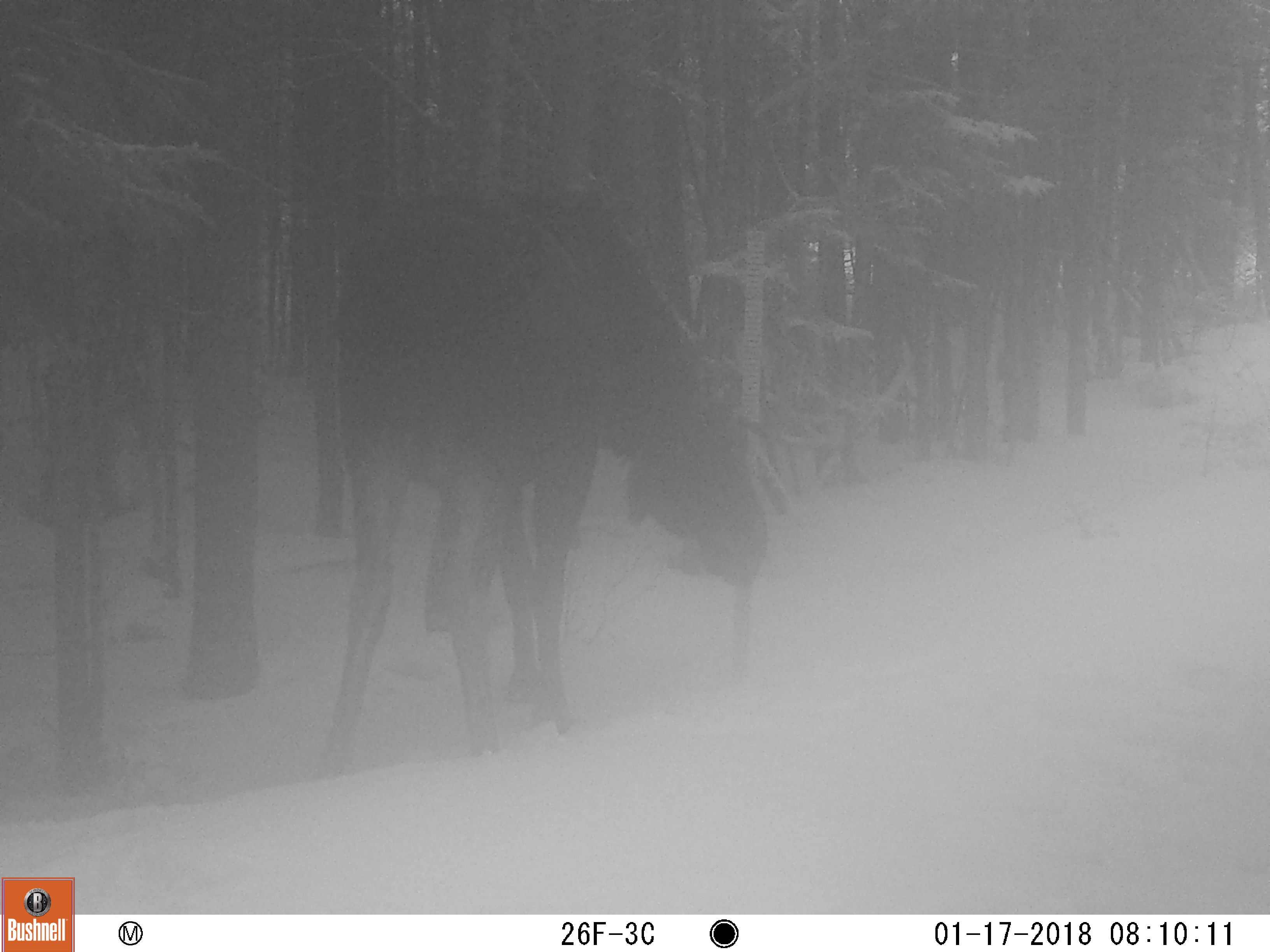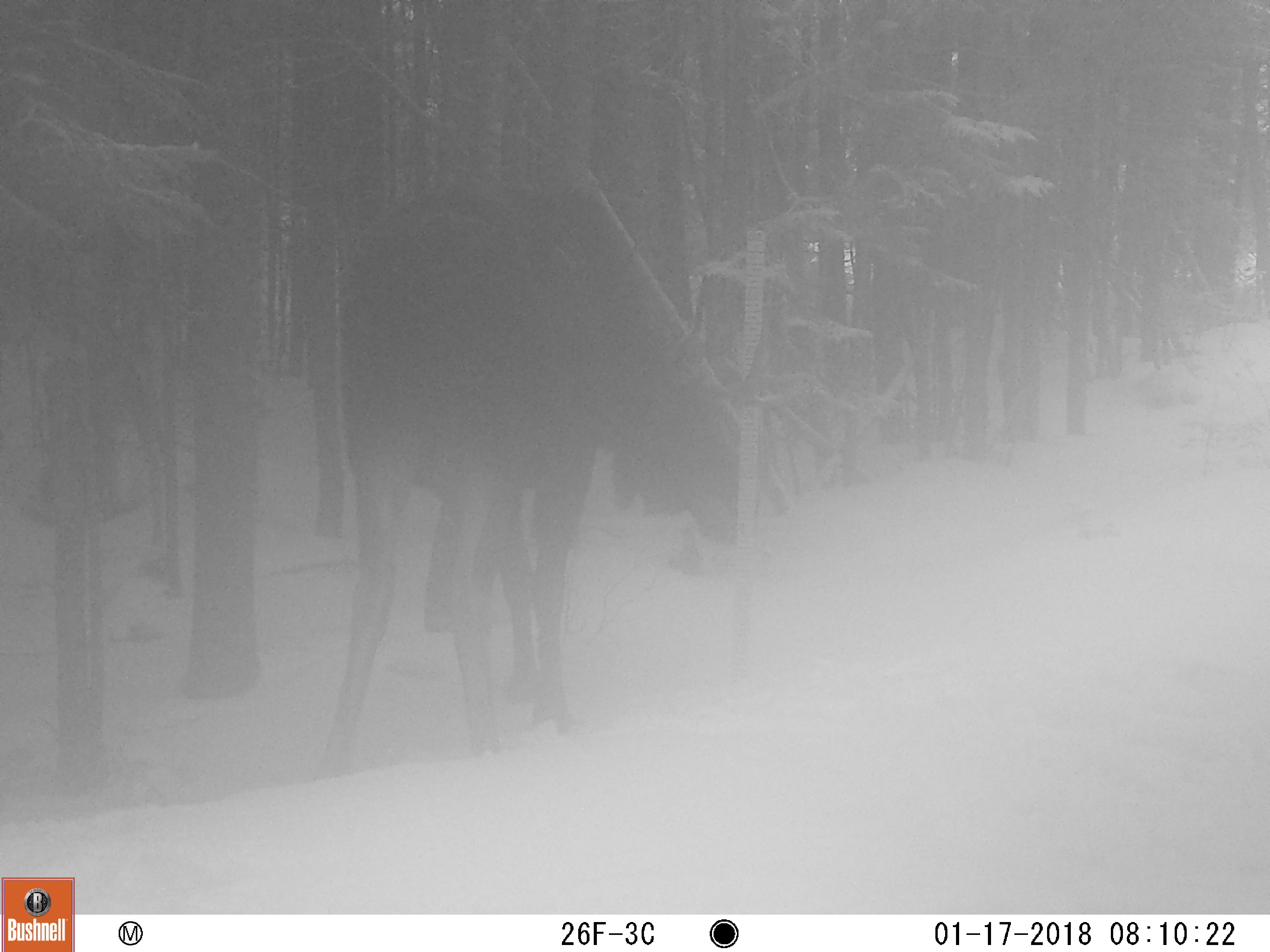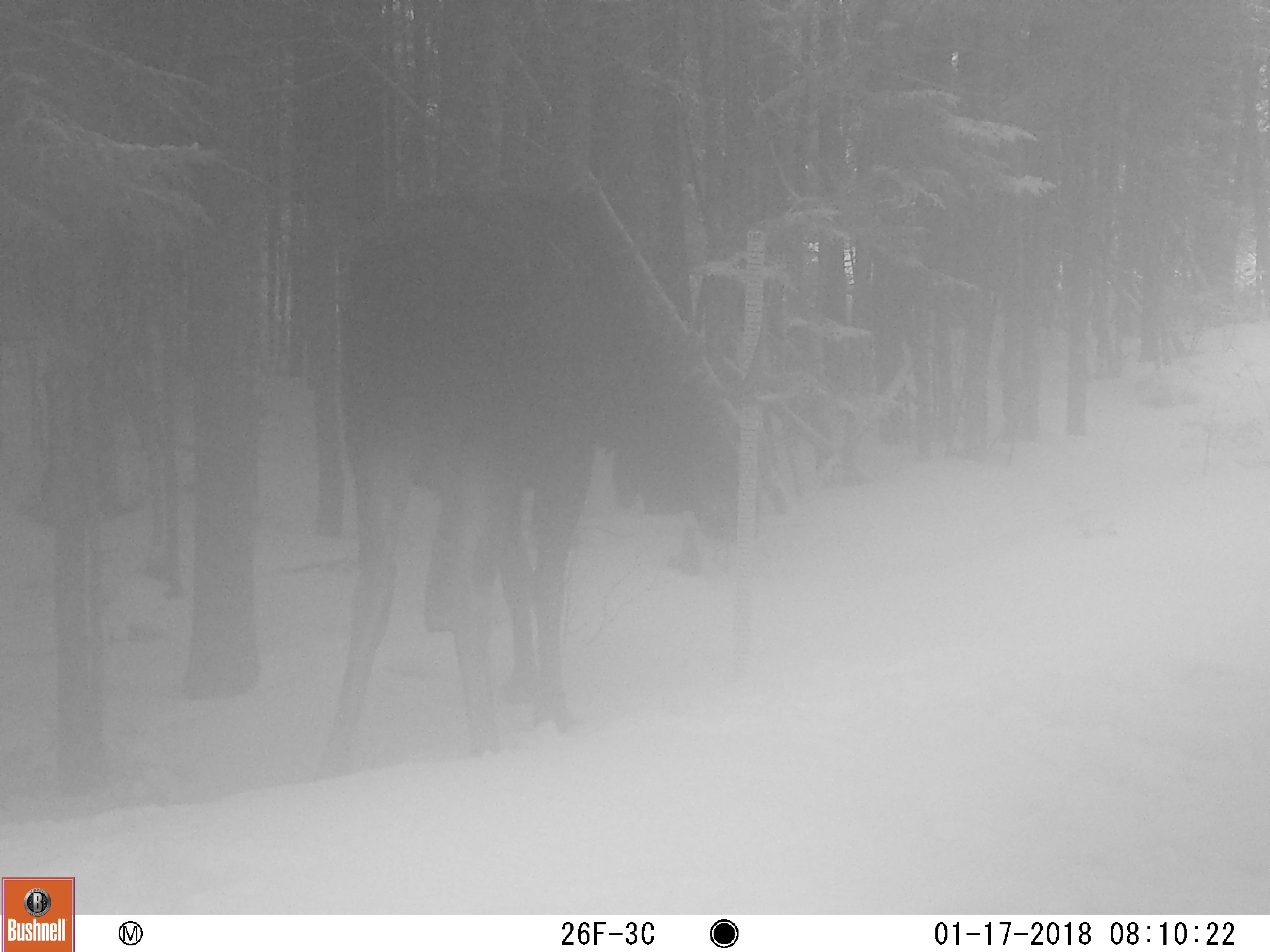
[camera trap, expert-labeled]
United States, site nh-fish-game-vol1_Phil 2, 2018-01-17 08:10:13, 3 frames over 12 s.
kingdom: Animalia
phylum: Chordata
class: Mammalia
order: Artiodactyla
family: Cervidae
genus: Alces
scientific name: Alces alces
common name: moose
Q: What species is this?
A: Moose (Alces alces).